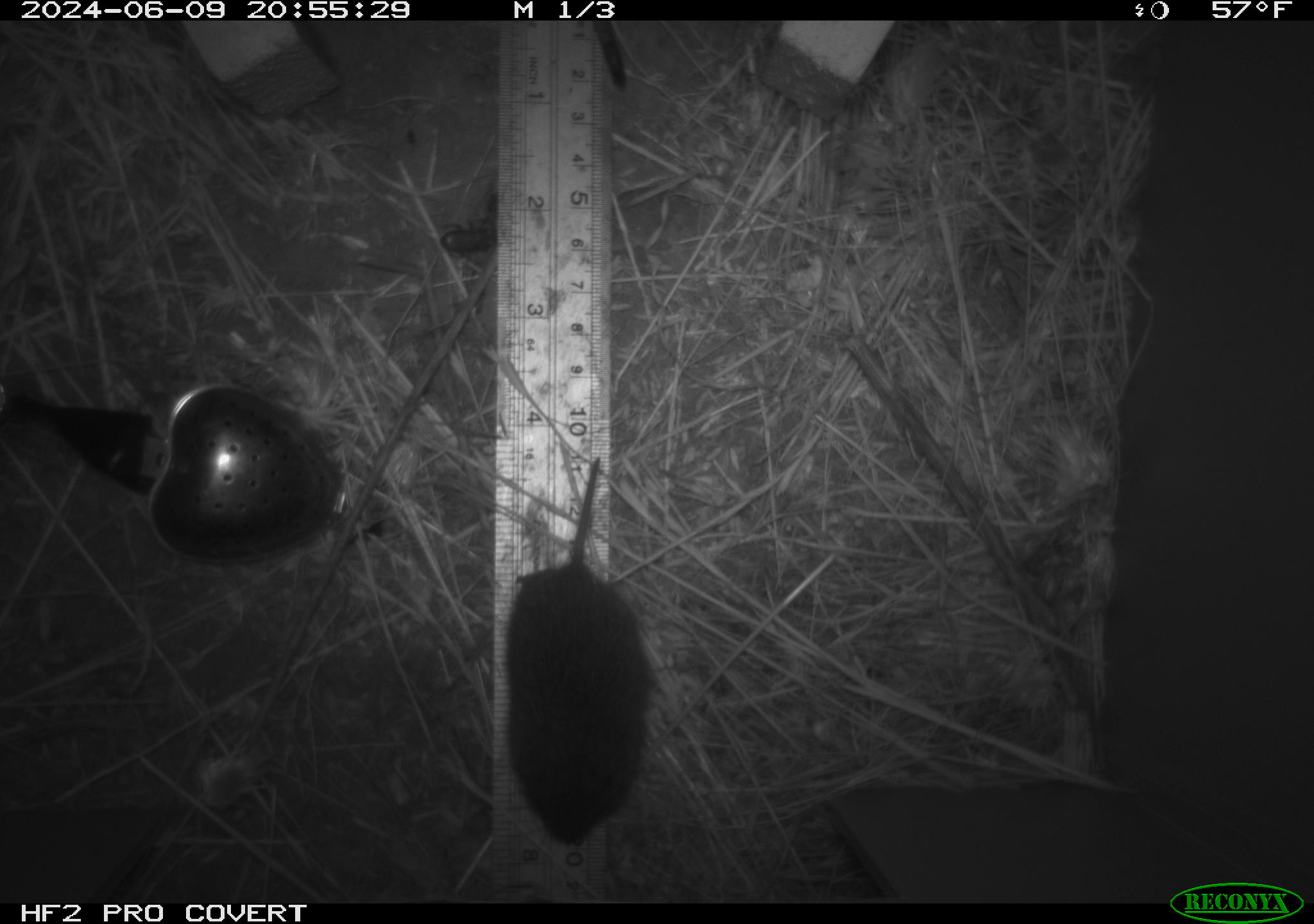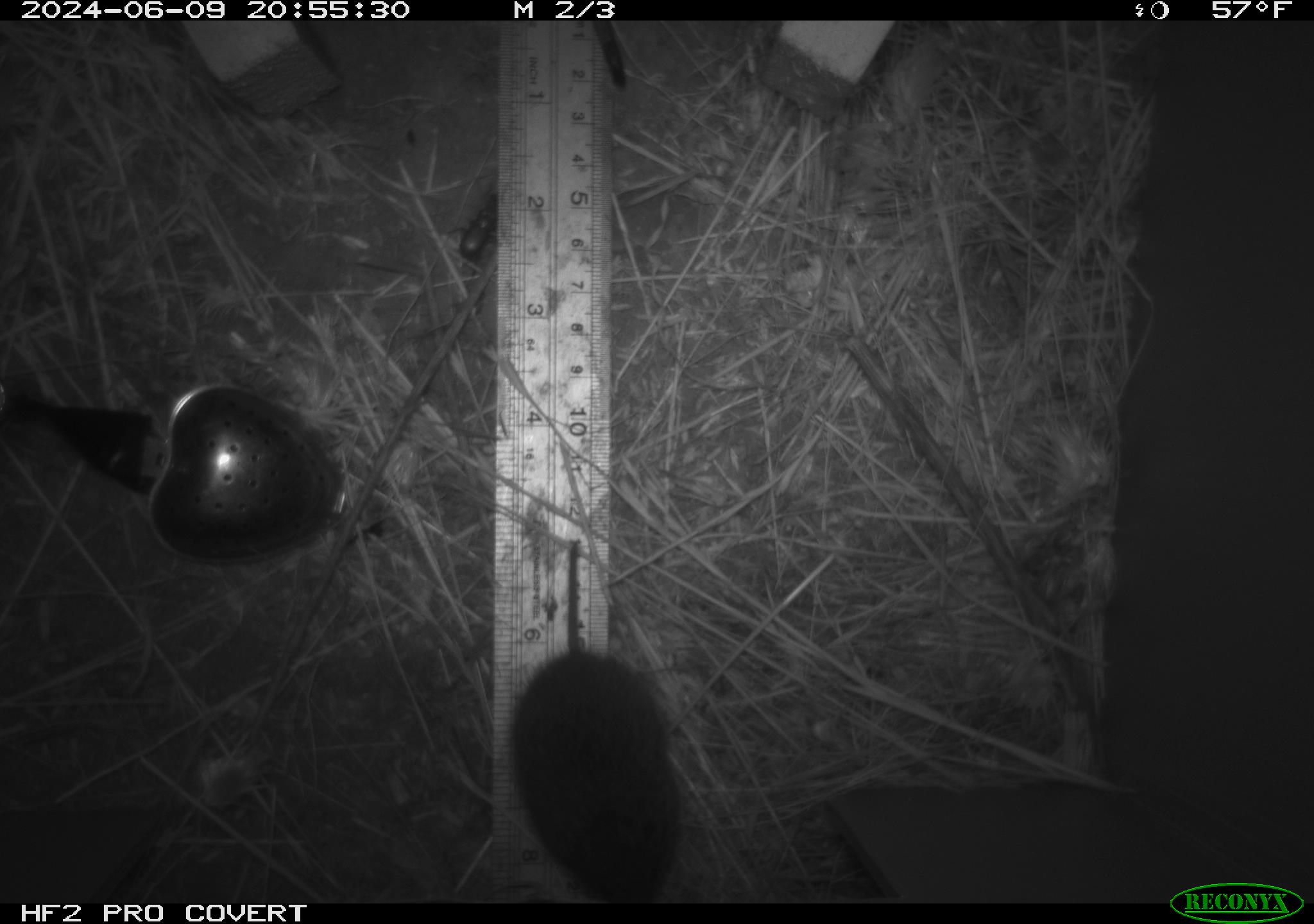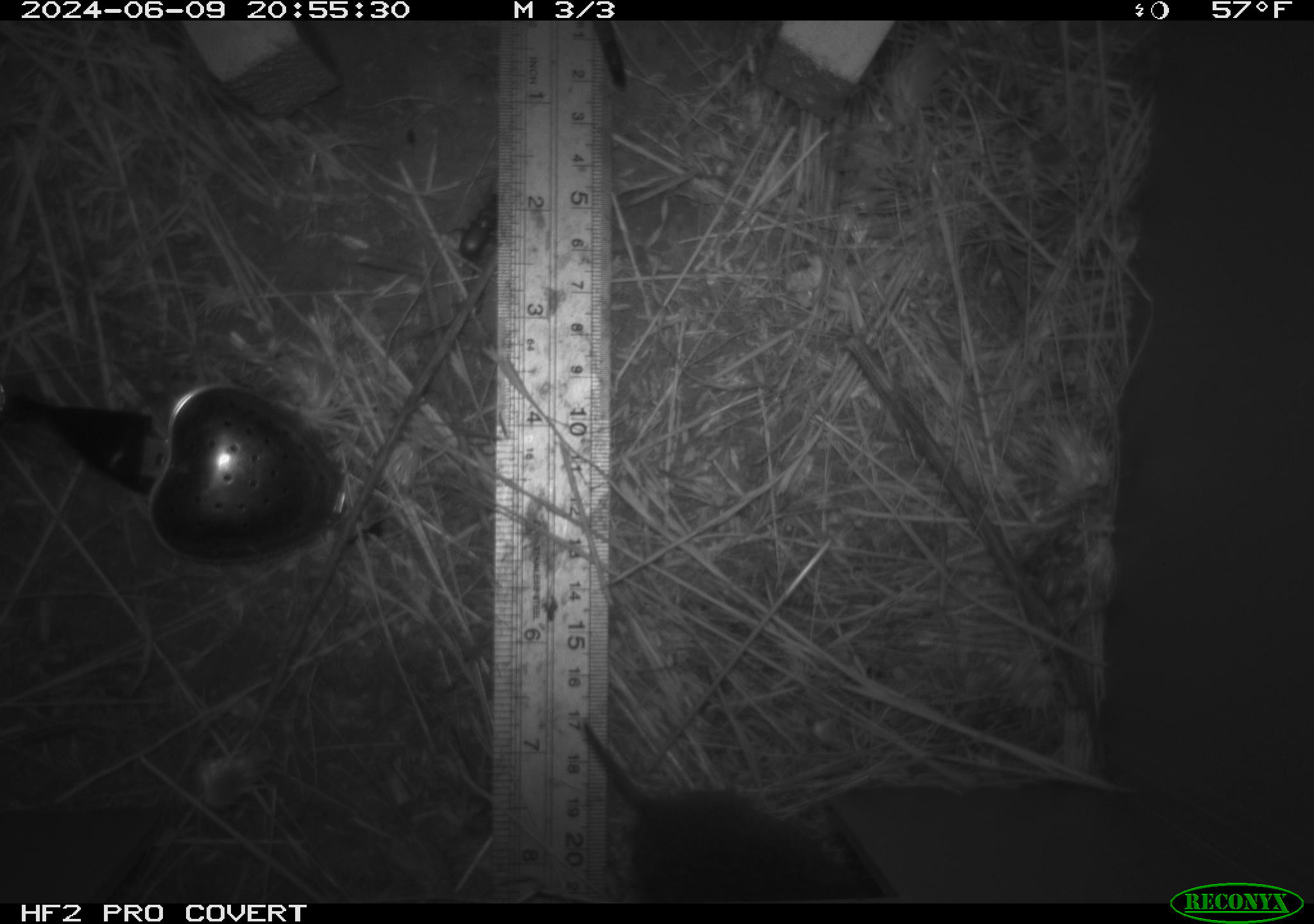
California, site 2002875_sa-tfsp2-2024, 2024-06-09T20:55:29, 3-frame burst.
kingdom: Animalia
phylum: Chordata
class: Mammalia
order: Rodentia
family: Cricetidae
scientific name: Arvicolinae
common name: voles, lemmings, and muskrats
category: arvicolinae subfamily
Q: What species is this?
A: Arvicolinae subfamily (voles, lemmings, and muskrats) (Arvicolinae).